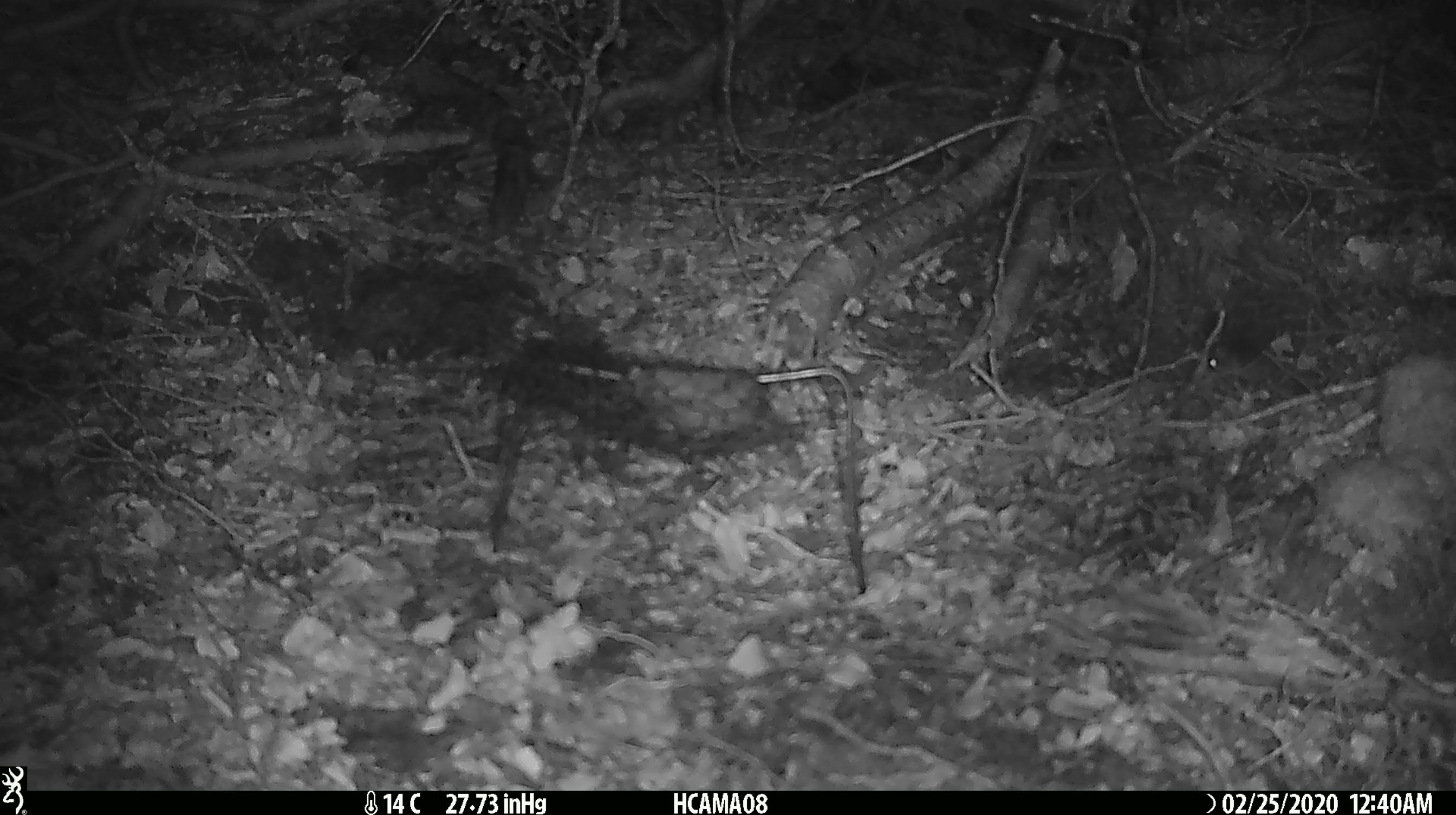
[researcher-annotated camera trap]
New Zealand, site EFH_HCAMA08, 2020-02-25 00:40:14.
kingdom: Animalia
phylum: Chordata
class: Mammalia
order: Rodentia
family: Muridae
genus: Mus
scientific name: Mus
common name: mouse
Mouse (Mus).